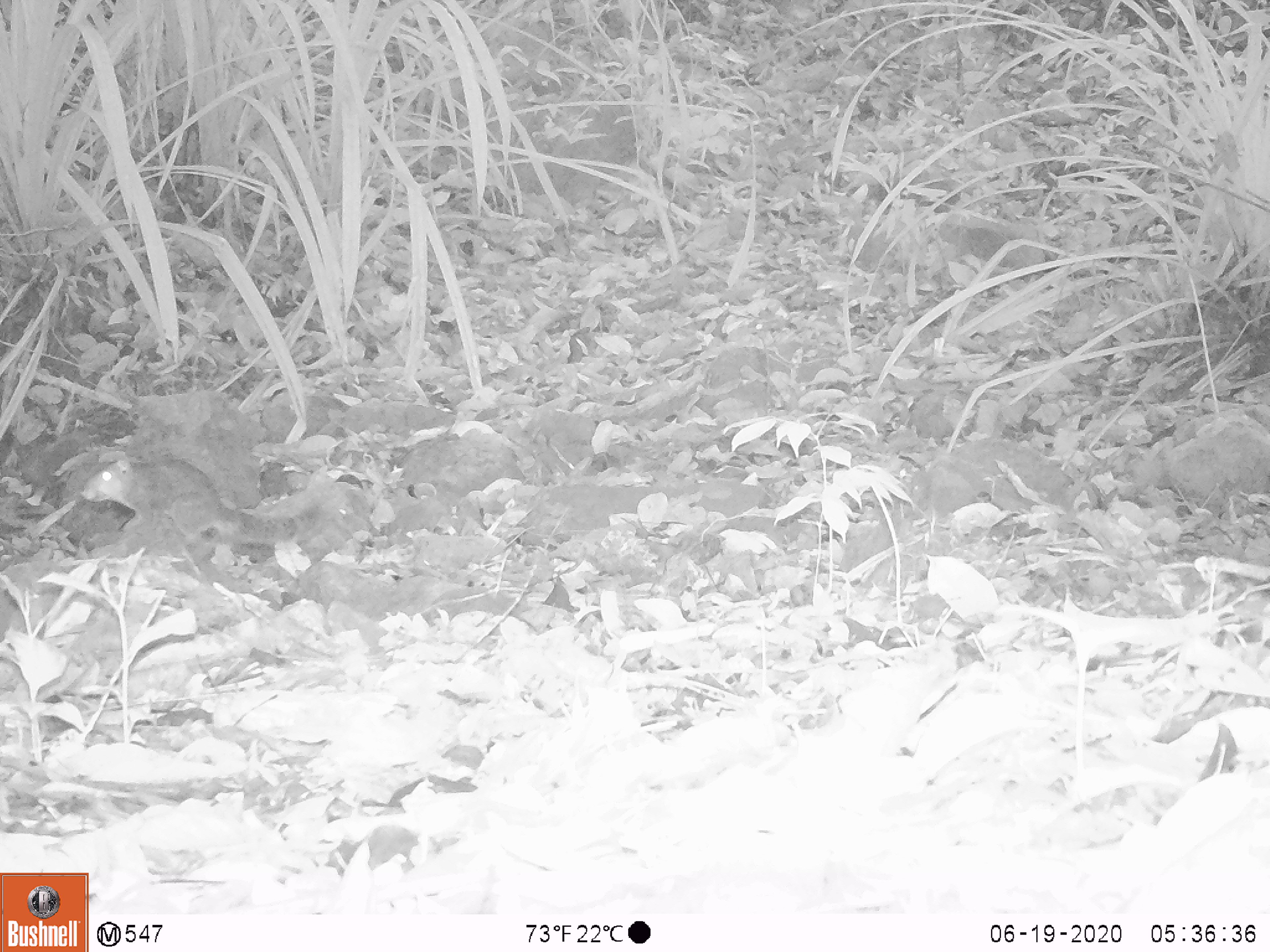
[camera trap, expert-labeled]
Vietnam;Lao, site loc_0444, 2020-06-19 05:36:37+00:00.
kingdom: Animalia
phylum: Chordata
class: Mammalia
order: Rodentia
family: Sciuridae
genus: Dremomys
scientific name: Dremomys rufigenis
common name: red-cheeked squirrel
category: red cheeked squirrel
Red cheeked squirrel (red-cheeked squirrel) (Dremomys rufigenis). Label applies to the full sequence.